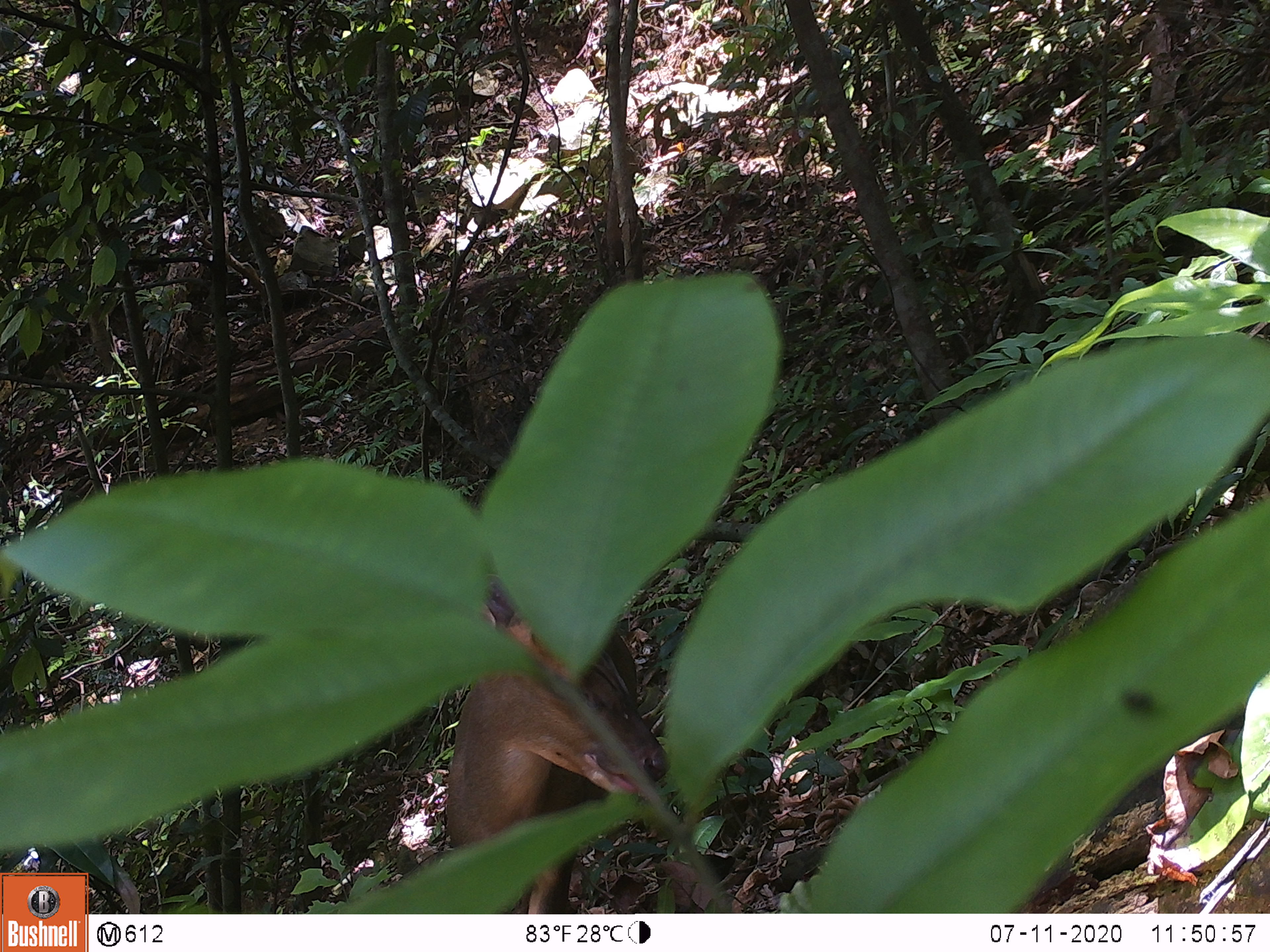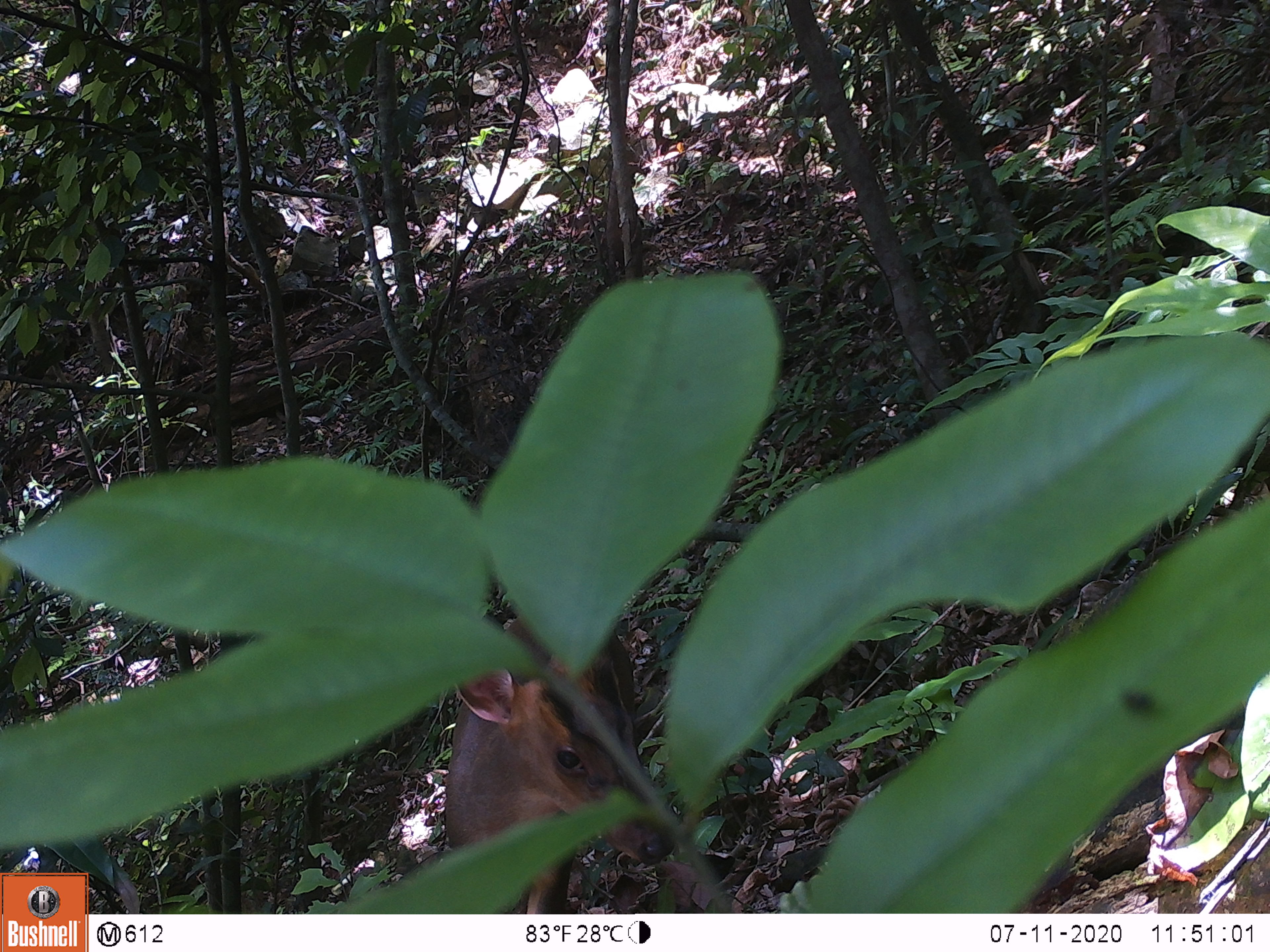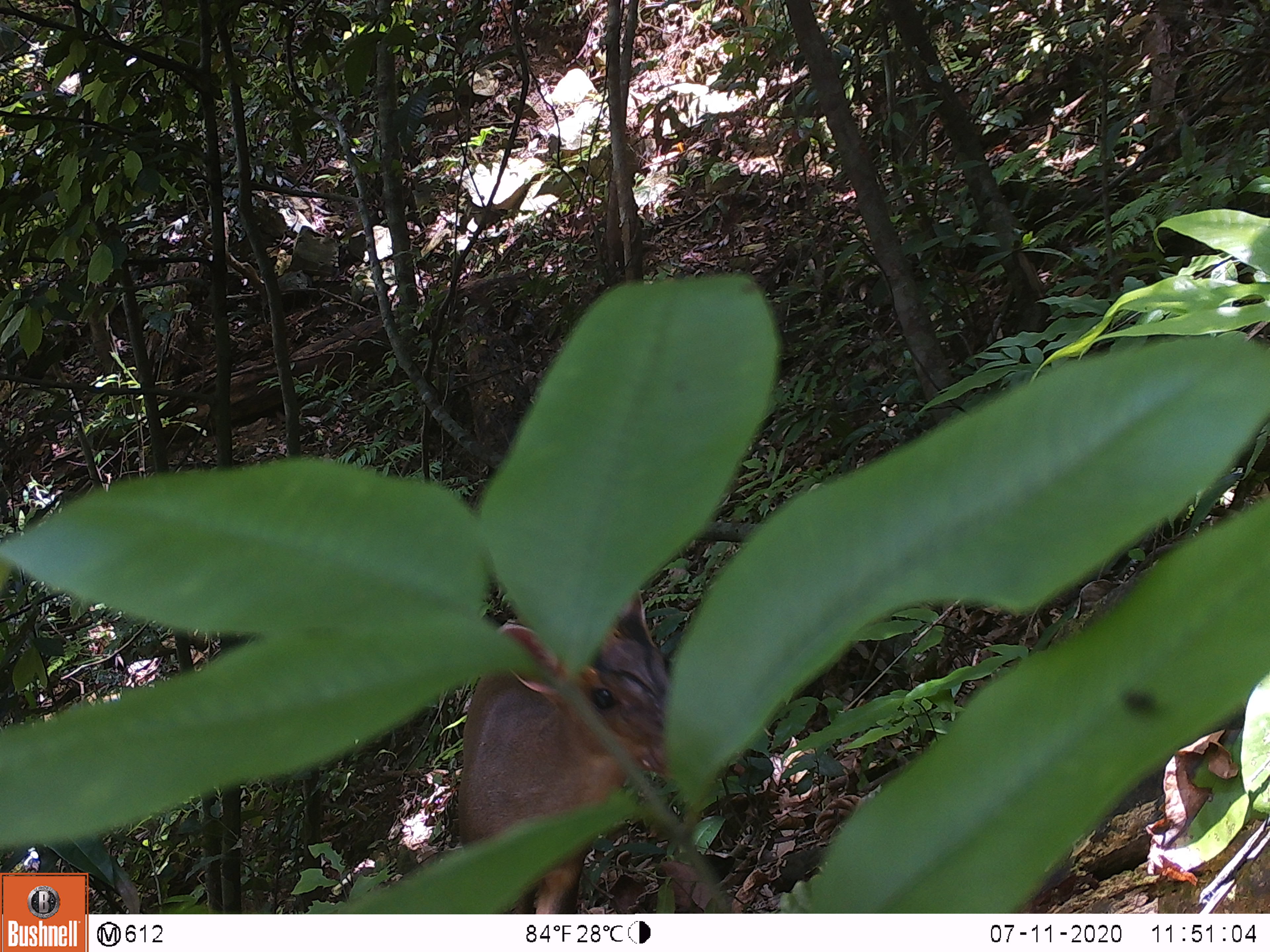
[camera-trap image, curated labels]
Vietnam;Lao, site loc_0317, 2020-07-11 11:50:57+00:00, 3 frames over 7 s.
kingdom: Animalia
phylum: Chordata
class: Mammalia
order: Artiodactyla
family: Cervidae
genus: Muntiacus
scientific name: Muntiacus rooseveltorum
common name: roosevelt's muntjac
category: roosevelts muntjac group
Roosevelts muntjac group (roosevelt's muntjac) (Muntiacus rooseveltorum). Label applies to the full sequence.